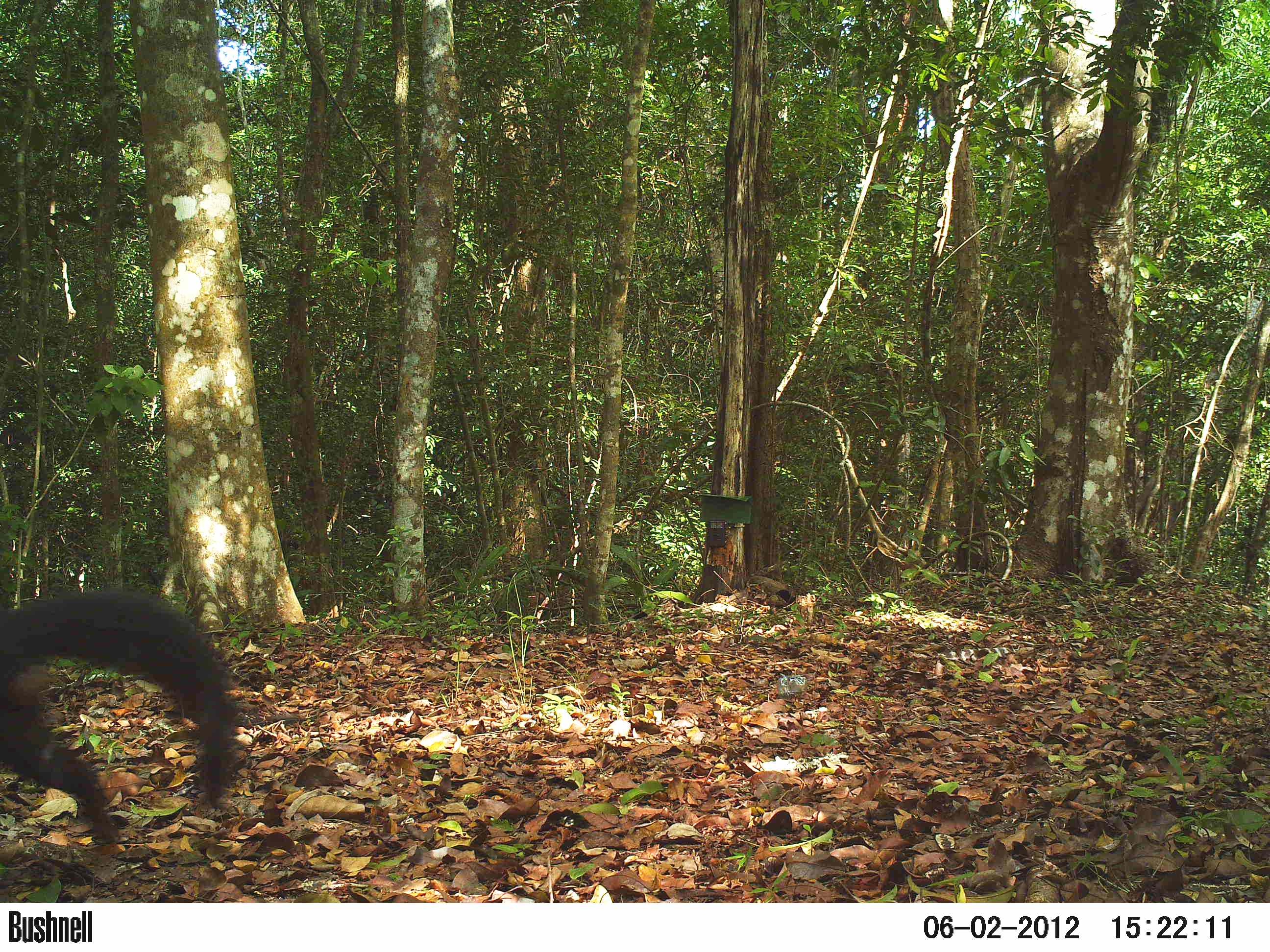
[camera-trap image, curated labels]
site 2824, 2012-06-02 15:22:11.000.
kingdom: Animalia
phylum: Chordata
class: Mammalia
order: Carnivora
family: Procyonidae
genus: Nasua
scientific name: Nasua narica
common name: white-nosed coati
Nasua narica (white-nosed coati), count 1, age adult.